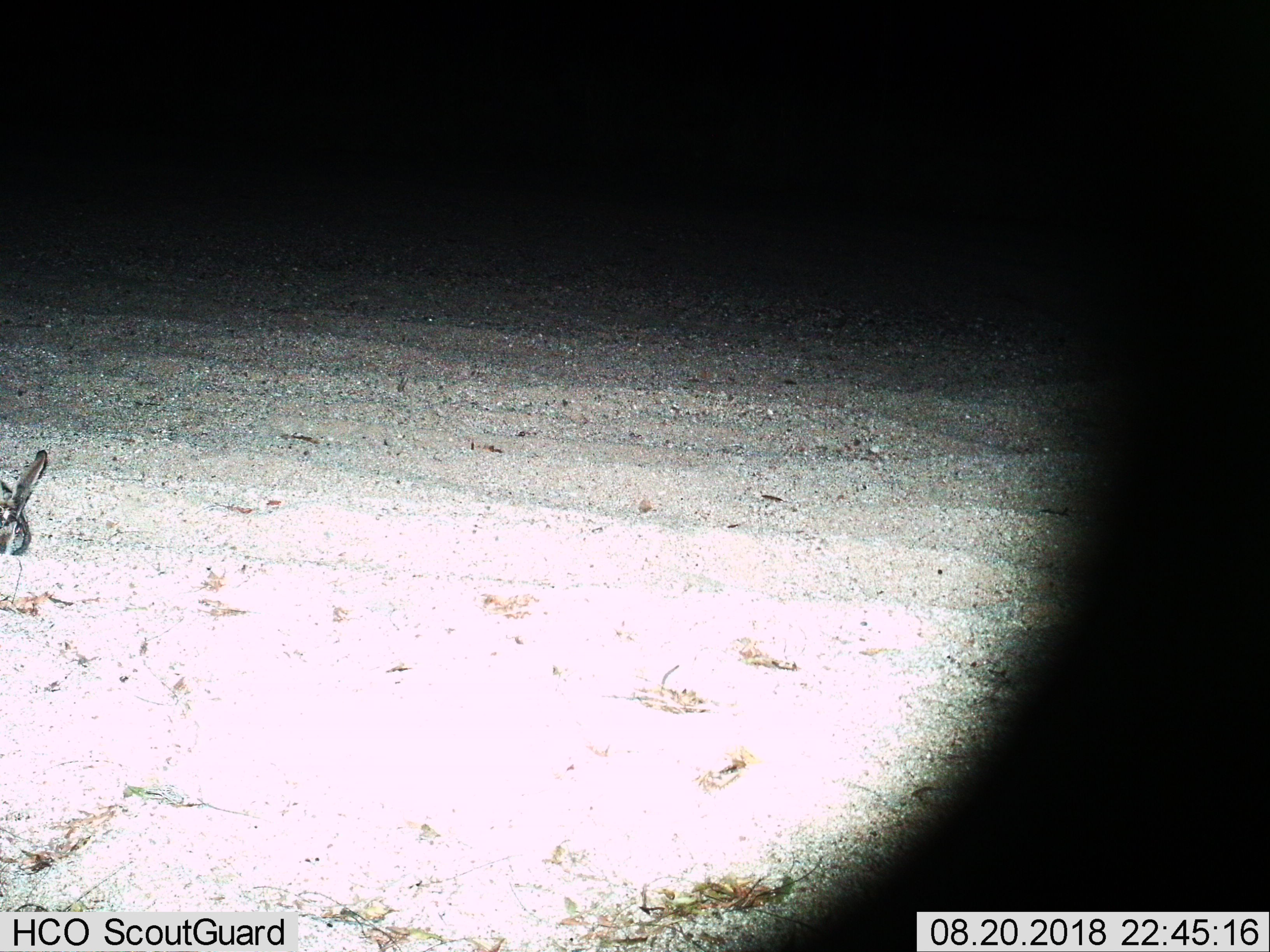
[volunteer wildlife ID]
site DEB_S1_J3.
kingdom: Animalia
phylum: Chordata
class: Mammalia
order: Lagomorpha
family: Leporidae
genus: Lepus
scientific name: Lepus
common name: hare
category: hareunknown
Hareunknown (hare) (Lepus), count 1. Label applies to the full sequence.